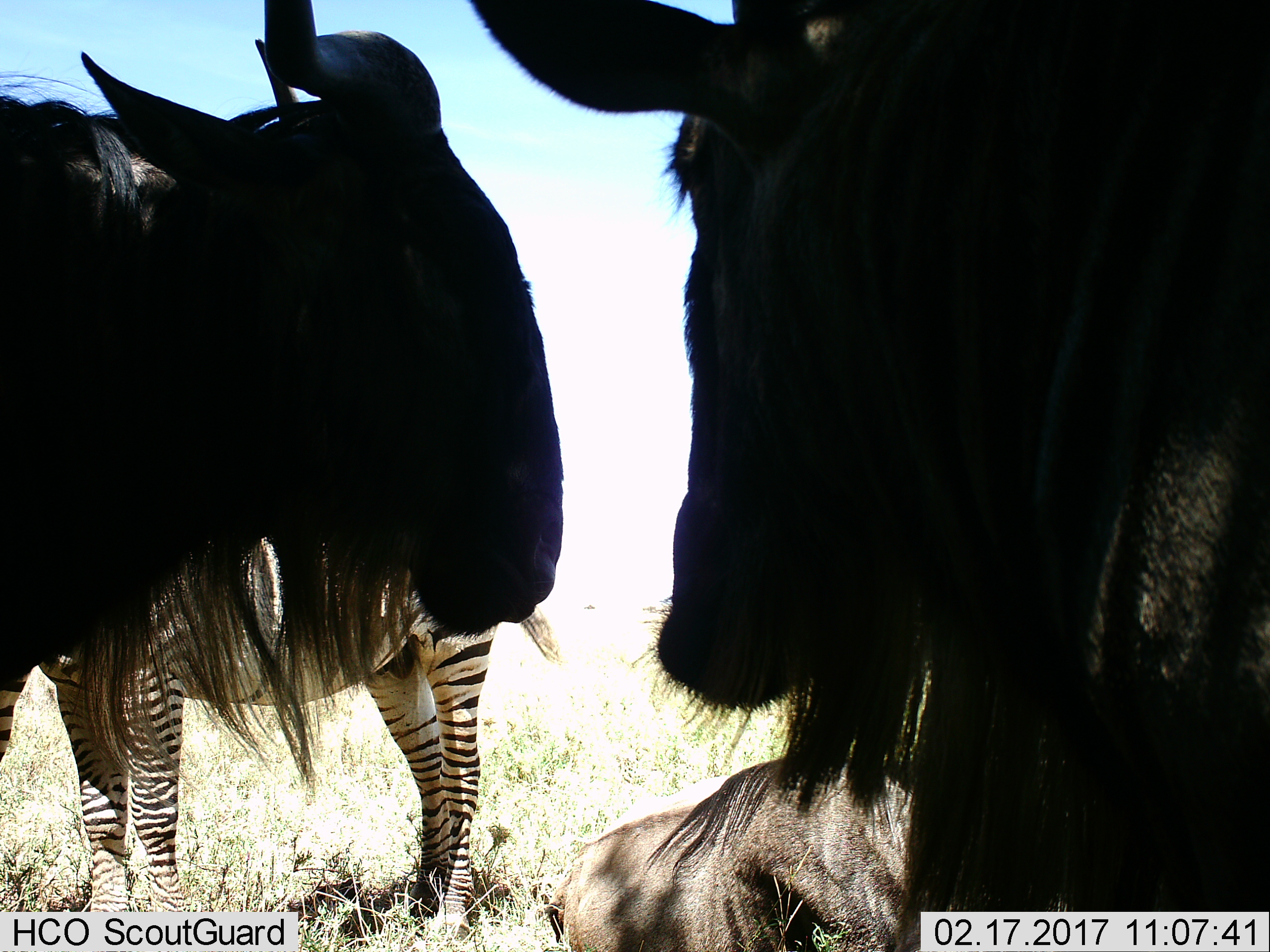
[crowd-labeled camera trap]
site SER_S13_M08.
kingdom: Animalia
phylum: Chordata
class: Mammalia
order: Artiodactyla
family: Bovidae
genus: Connochaetes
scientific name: Connochaetes taurinus taurinus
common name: blue wildebeest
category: wildebeestblue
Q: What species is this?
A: Wildebeestblue (blue wildebeest) (Connochaetes taurinus taurinus).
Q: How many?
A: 3.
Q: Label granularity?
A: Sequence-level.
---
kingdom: Animalia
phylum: Chordata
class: Mammalia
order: Perissodactyla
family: Equidae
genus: Equus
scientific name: Equus quagga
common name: plains zebra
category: zebraplains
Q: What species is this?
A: Zebraplains (plains zebra) (Equus quagga).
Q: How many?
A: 1.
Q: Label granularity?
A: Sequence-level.